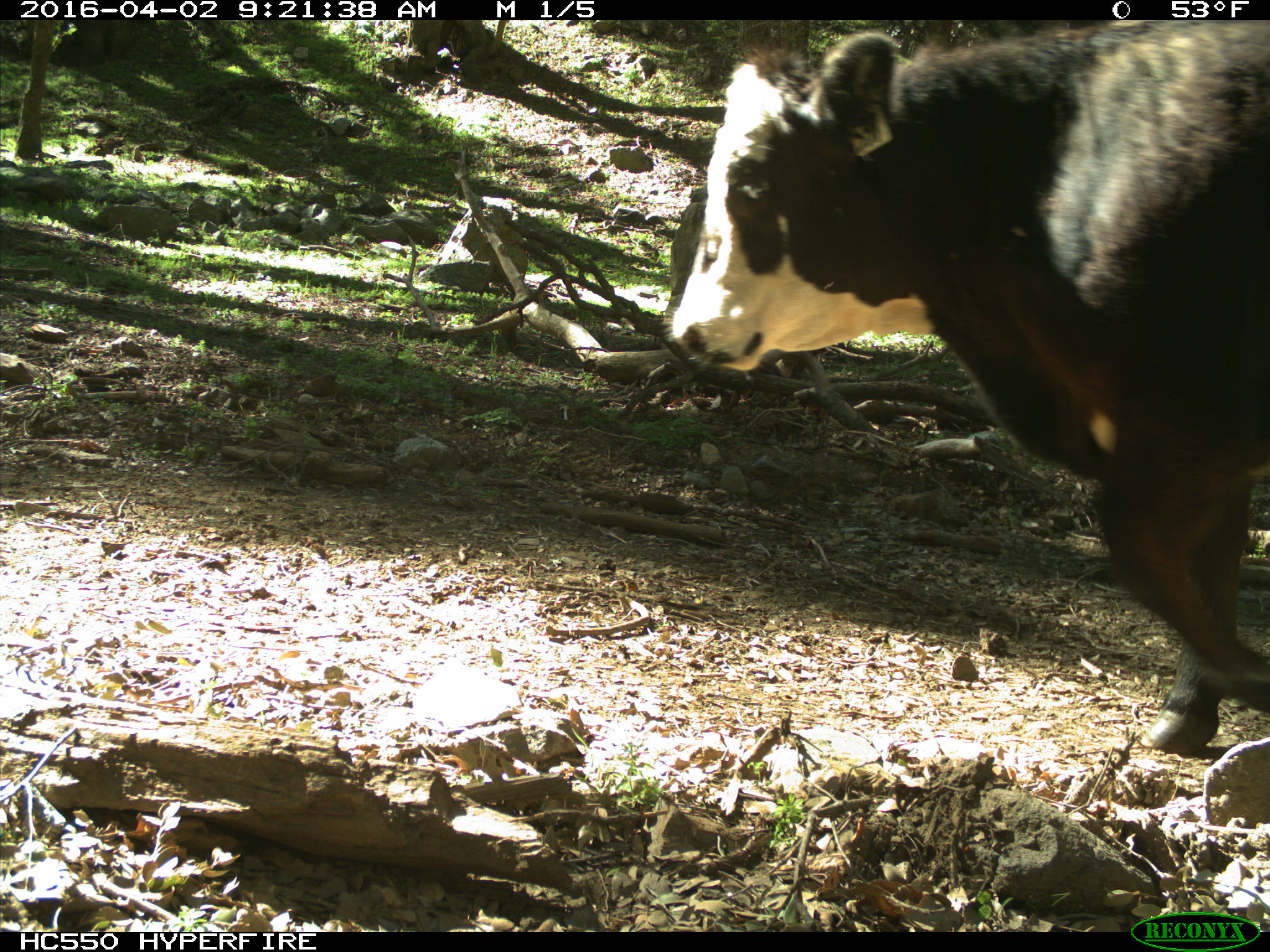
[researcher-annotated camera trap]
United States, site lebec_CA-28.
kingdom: Animalia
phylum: Chordata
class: Mammalia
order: Artiodactyla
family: Bovidae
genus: Bos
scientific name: Bos taurus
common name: domestic cow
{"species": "Bos taurus (domestic cow)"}